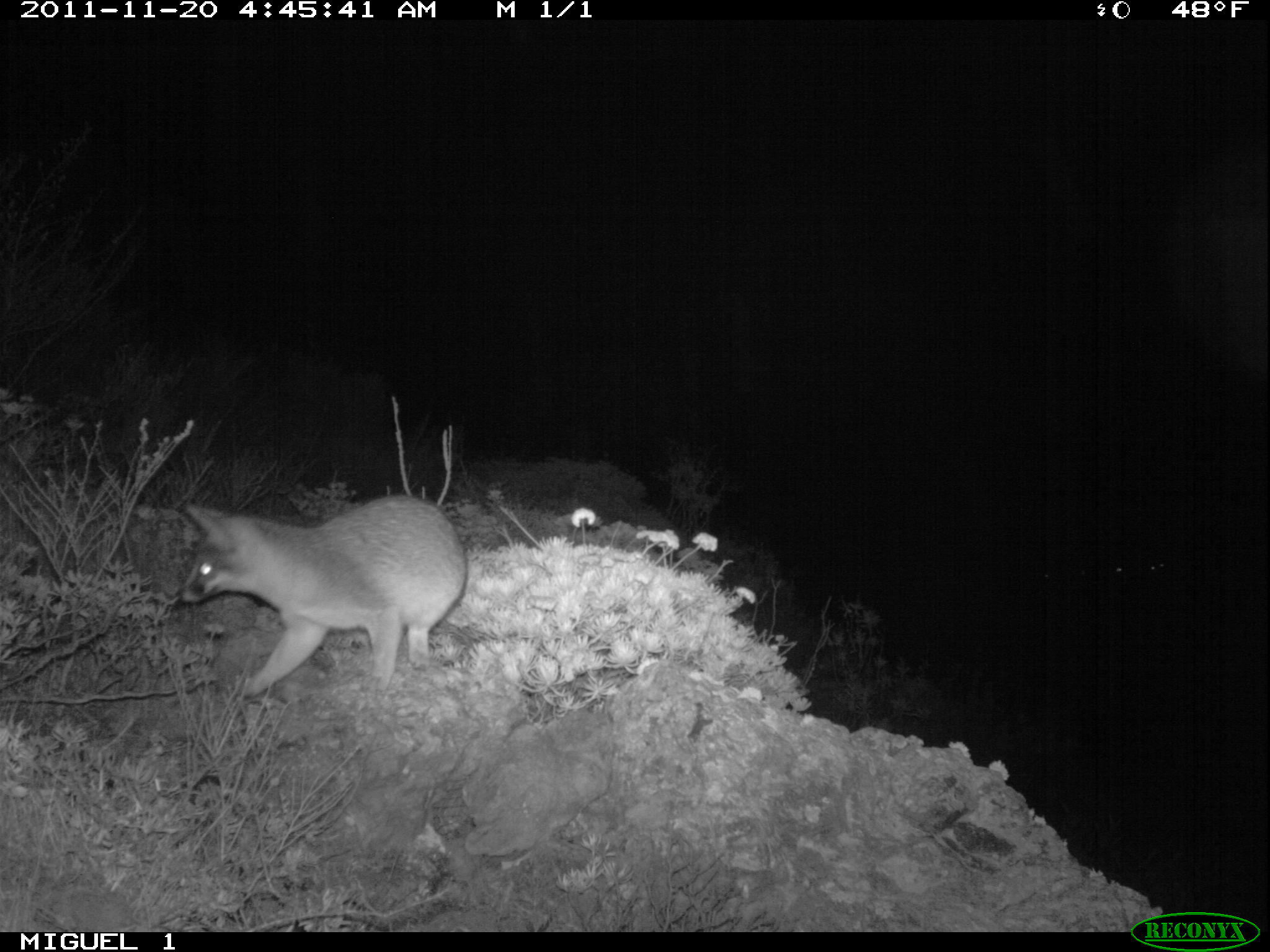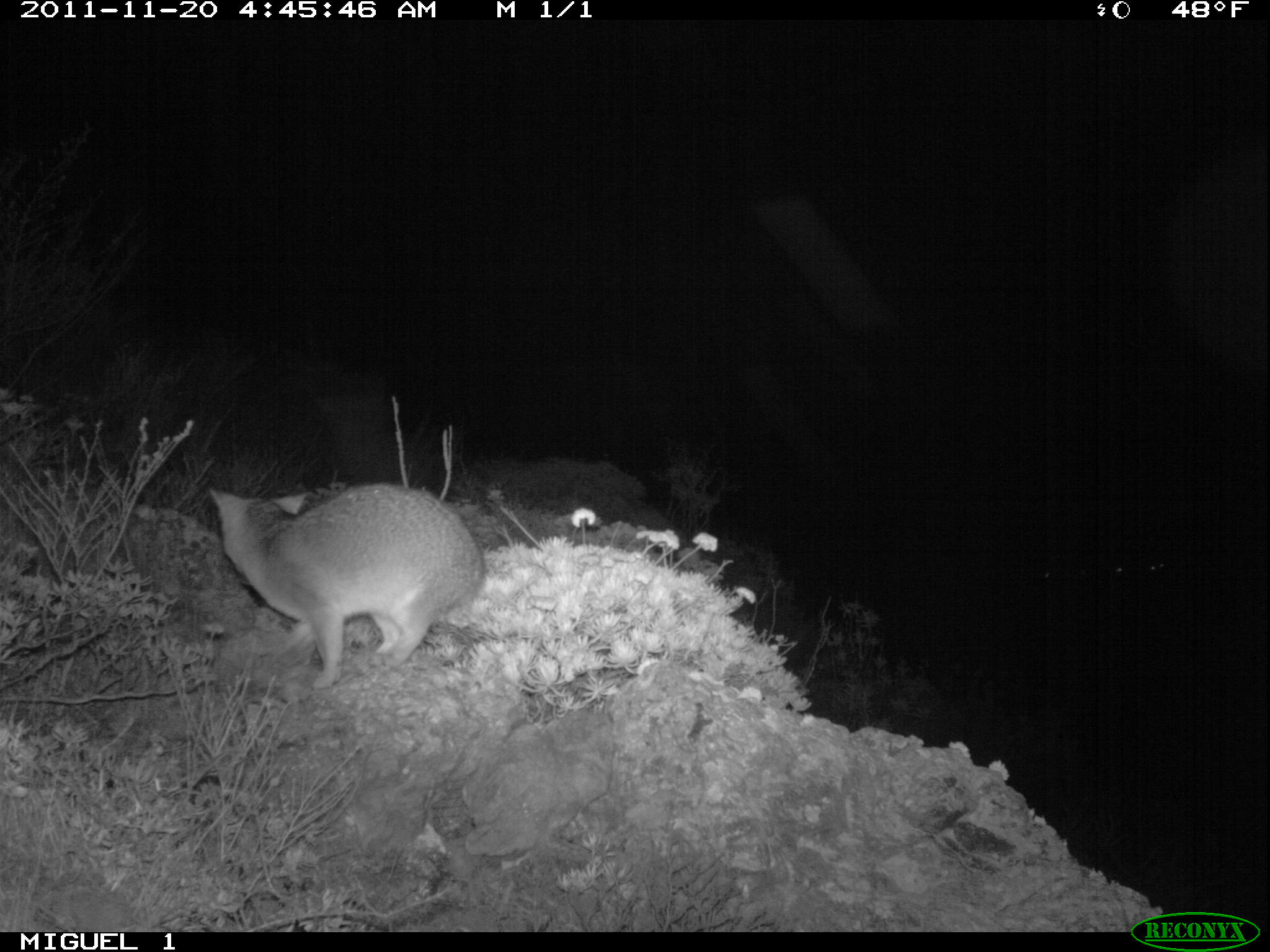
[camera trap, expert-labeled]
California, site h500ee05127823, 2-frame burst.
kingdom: Animalia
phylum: Chordata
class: Mammalia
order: Carnivora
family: Canidae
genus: Urocyon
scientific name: Urocyon littoralis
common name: island fox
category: fox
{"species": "fox (island fox) (Urocyon littoralis)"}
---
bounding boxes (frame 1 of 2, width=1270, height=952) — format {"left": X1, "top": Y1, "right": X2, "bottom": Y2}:
fox: {"left": 174, "top": 494, "right": 467, "bottom": 703}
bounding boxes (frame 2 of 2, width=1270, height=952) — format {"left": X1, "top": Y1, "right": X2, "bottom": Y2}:
fox: {"left": 206, "top": 480, "right": 485, "bottom": 690}